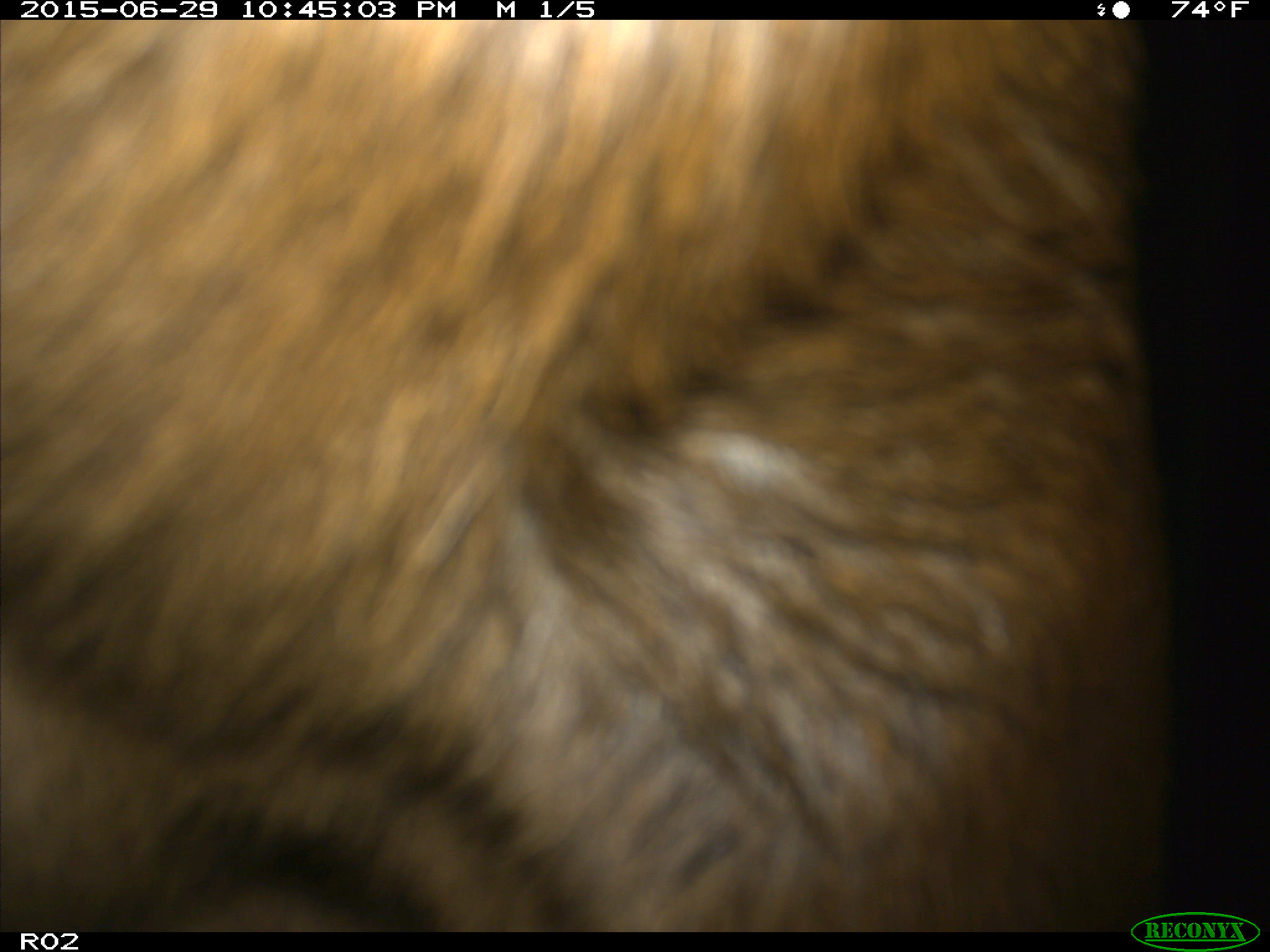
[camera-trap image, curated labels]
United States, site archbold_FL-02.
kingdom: Animalia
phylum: Chordata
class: Mammalia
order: Artiodactyla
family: Bovidae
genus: Bos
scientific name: Bos taurus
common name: domestic cow